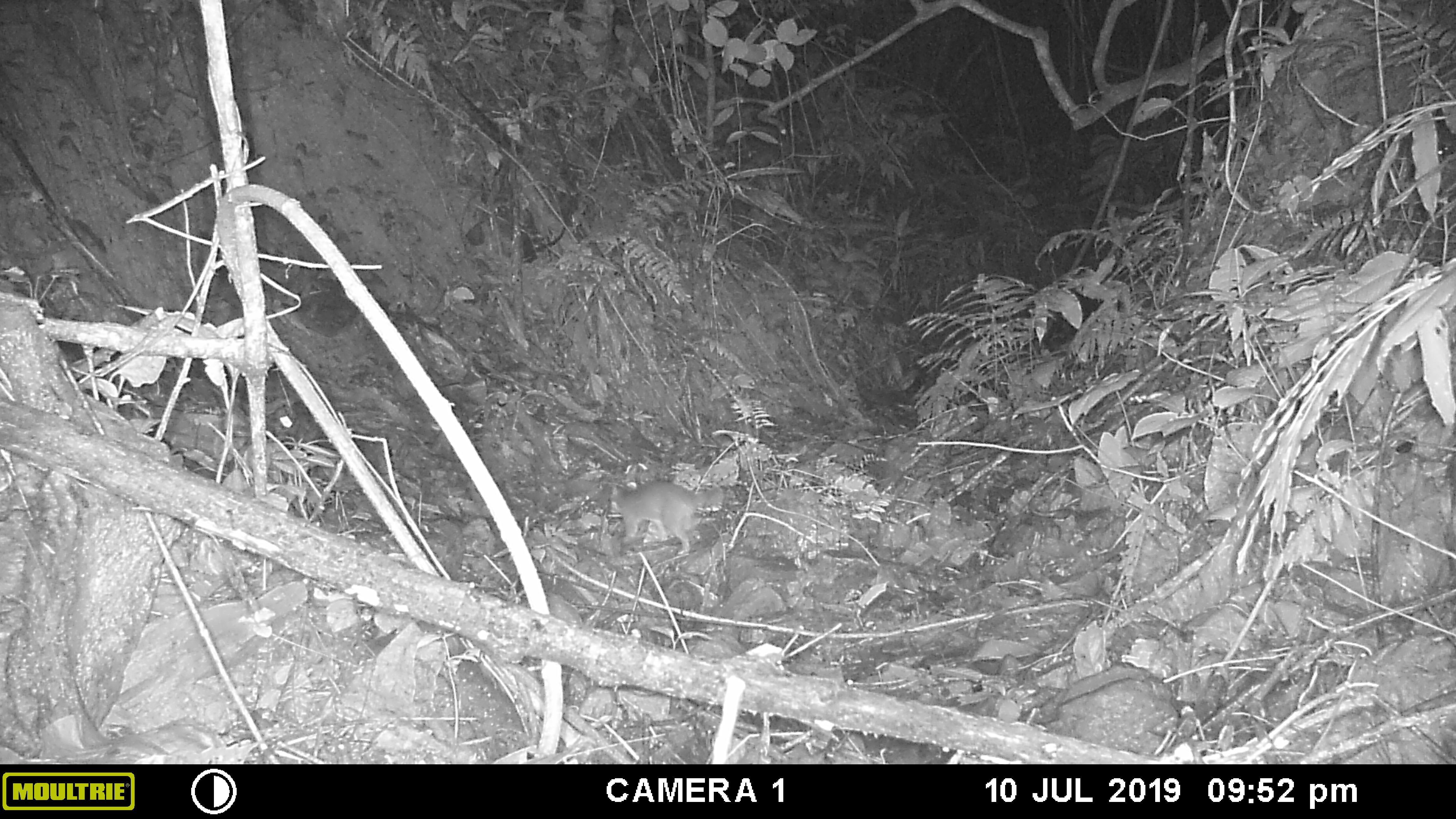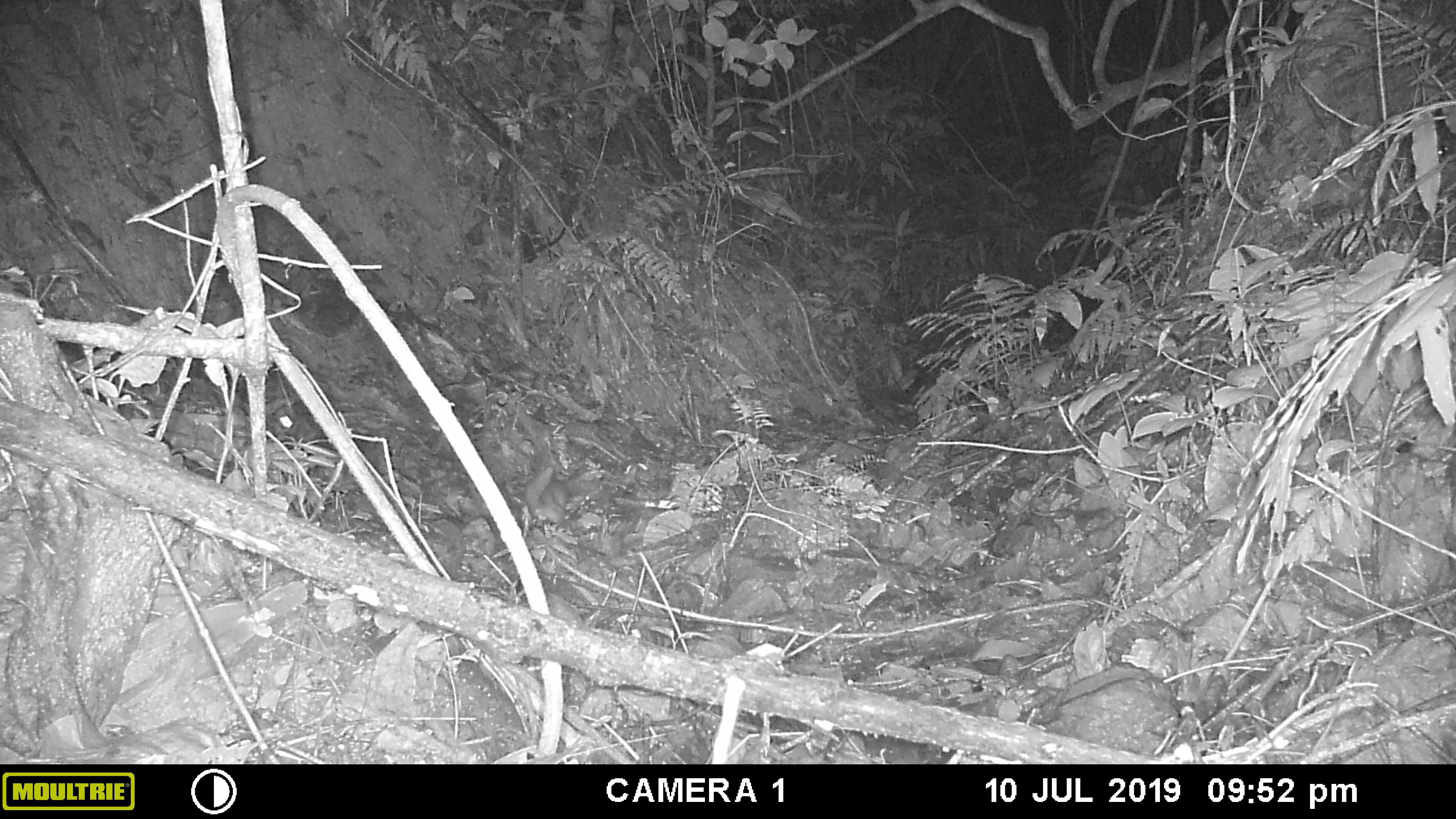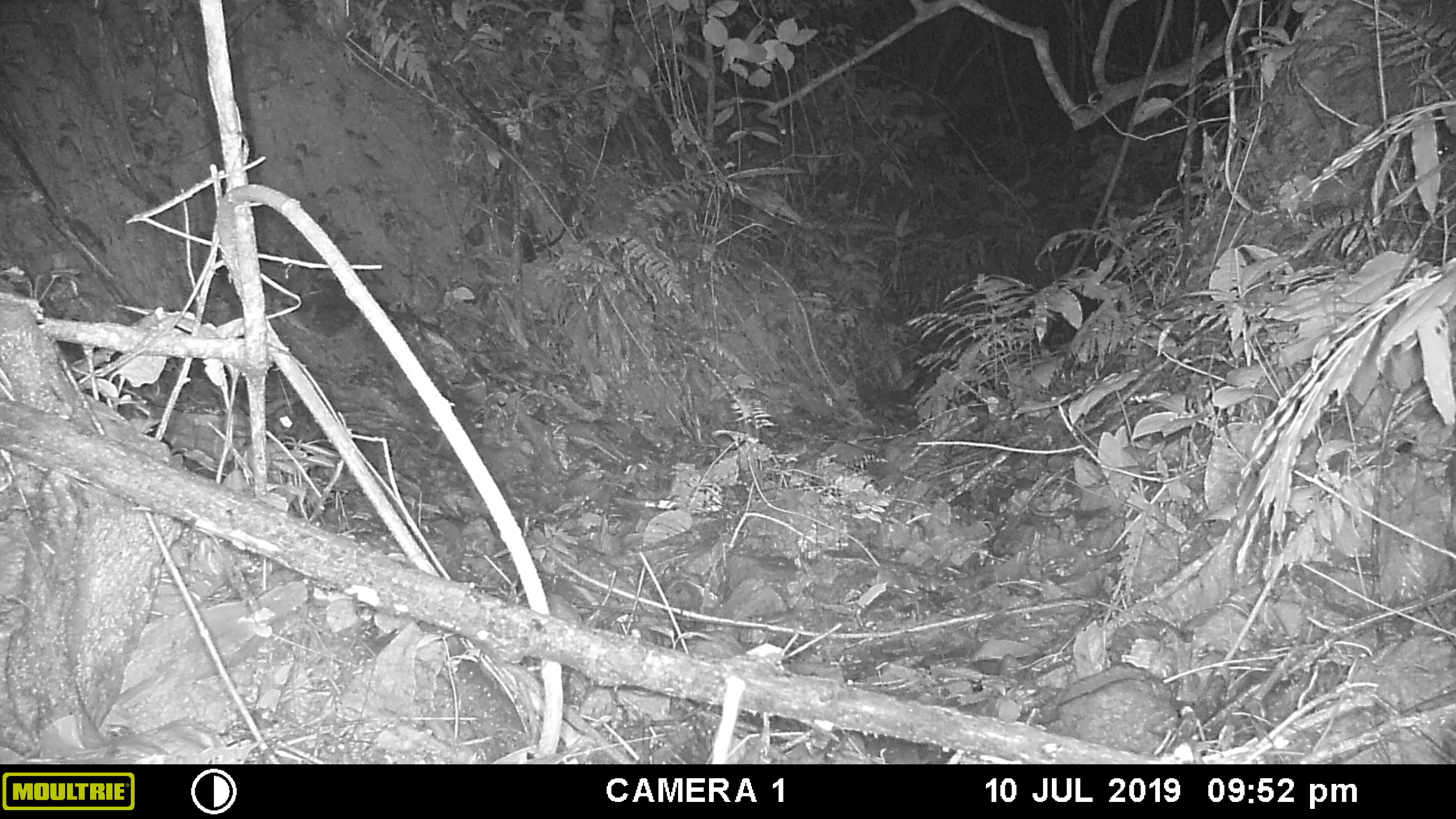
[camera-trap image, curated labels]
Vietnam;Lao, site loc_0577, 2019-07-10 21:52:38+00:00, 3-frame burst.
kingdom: Animalia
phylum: Chordata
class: Mammalia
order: Carnivora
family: Mustelidae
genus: Melogale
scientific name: Melogale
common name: ferret badger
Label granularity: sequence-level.